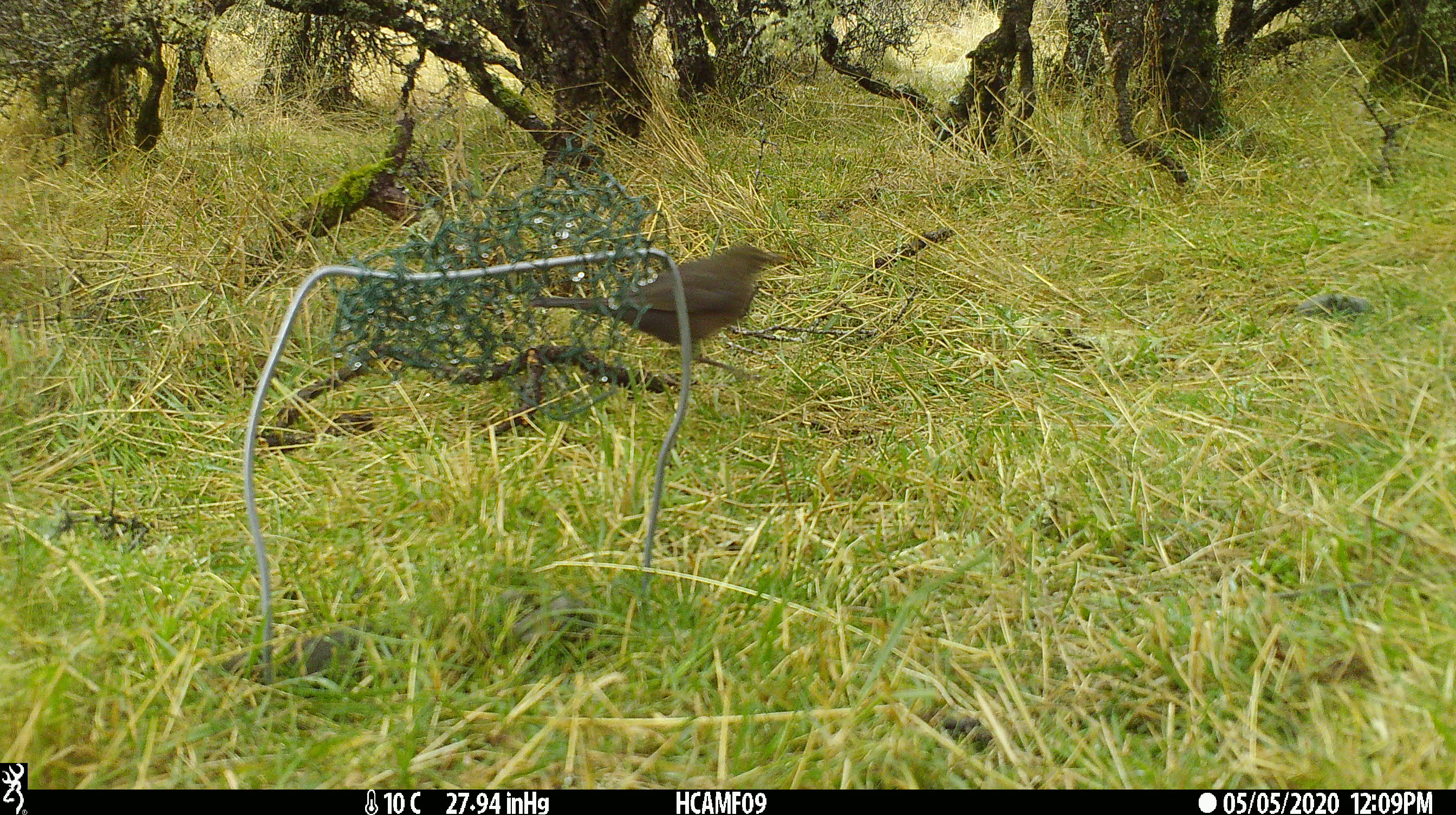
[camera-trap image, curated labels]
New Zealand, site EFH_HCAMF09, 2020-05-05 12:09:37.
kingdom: Animalia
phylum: Chordata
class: Aves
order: Passeriformes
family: Meliphagidae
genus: Anthornis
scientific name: Anthornis melanura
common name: new zealand bellbird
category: bellbird